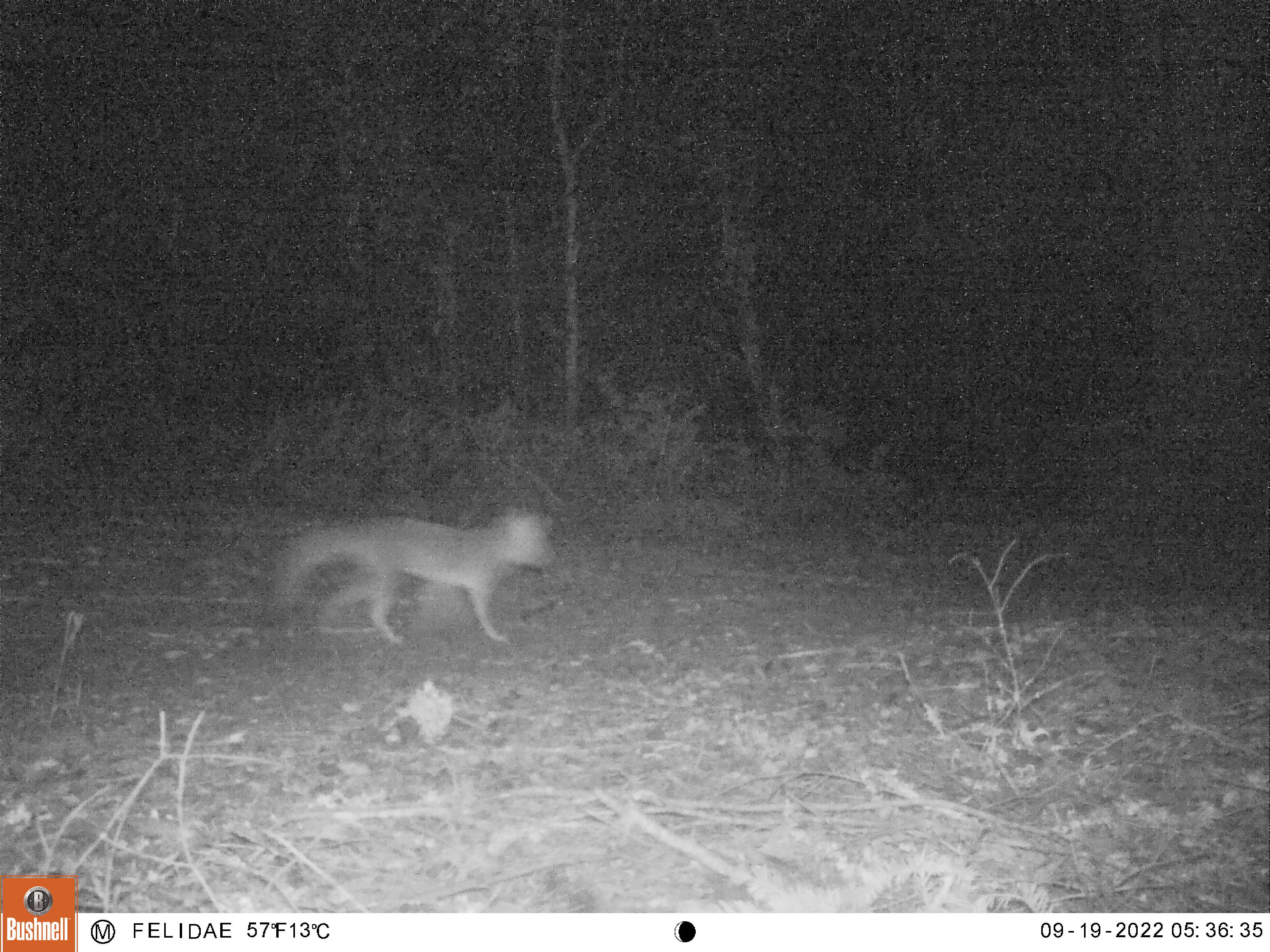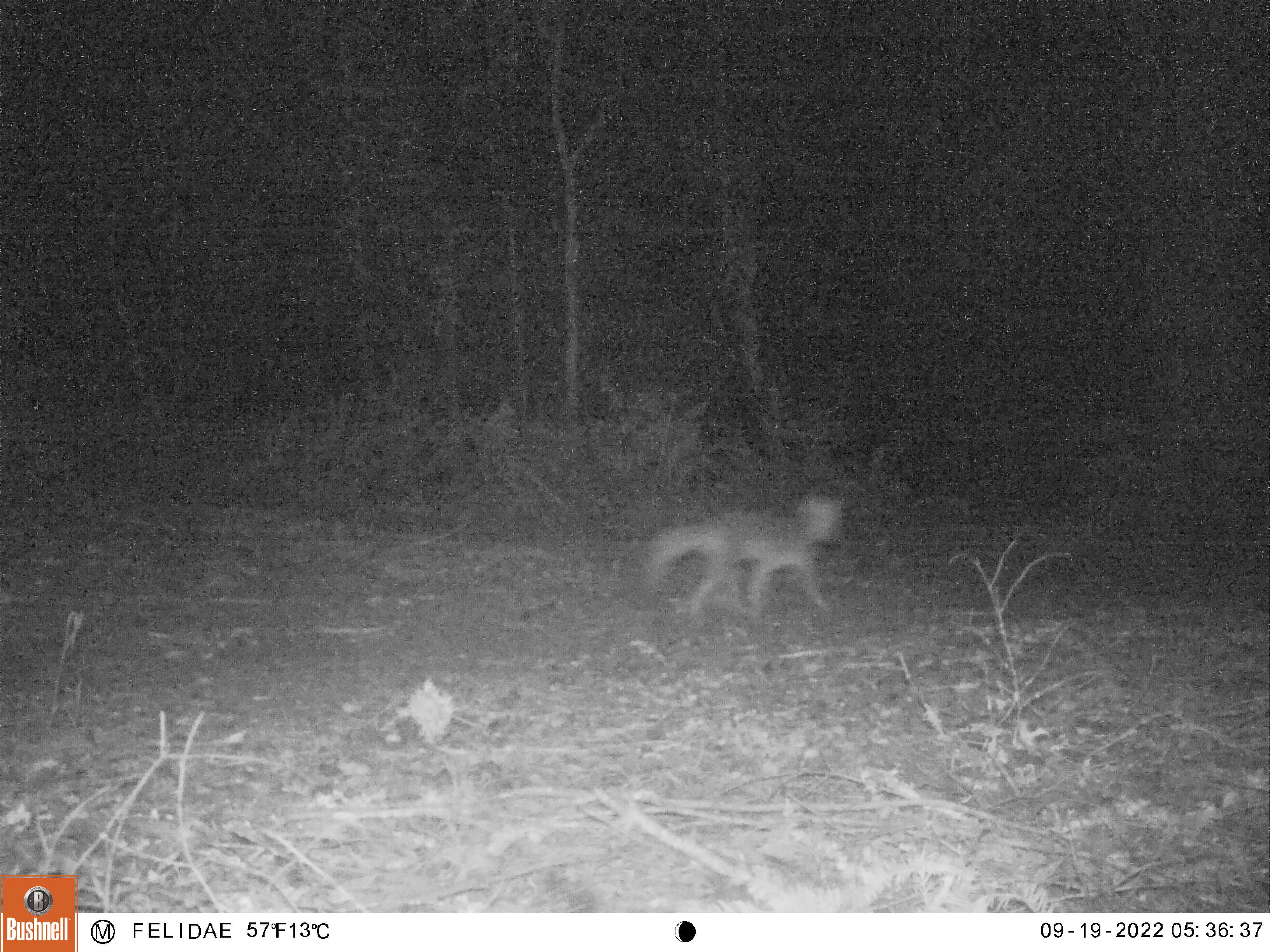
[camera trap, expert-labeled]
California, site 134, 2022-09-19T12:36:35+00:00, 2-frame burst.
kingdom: Animalia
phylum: Chordata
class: Mammalia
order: Carnivora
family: Canidae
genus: Urocyon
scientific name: Urocyon cinereoargenteus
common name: gray fox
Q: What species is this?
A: Gray fox (Urocyon cinereoargenteus).